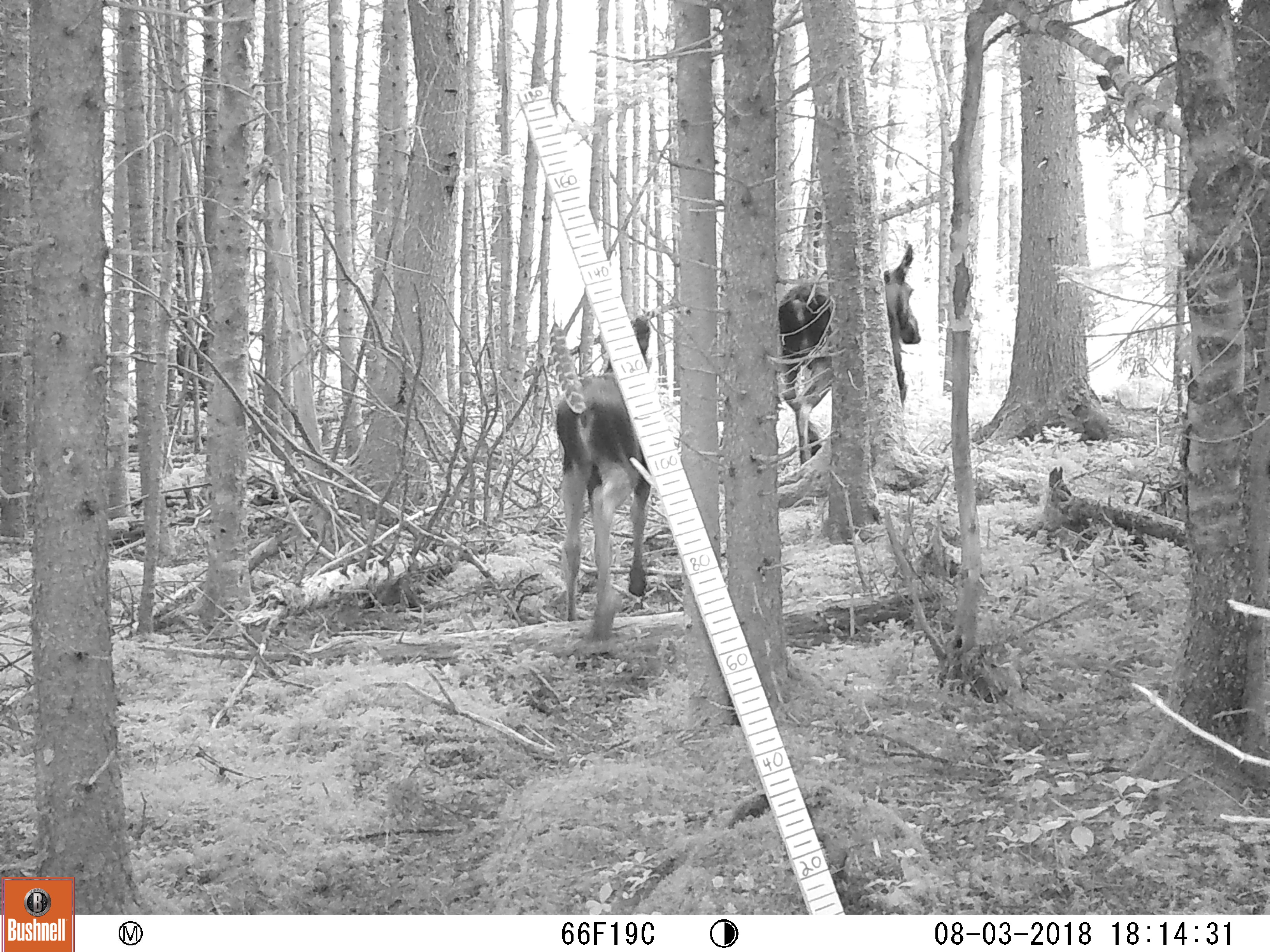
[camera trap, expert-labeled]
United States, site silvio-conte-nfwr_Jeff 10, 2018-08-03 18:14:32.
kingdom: Animalia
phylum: Chordata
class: Mammalia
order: Artiodactyla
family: Cervidae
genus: Alces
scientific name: Alces alces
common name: moose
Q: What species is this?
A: Moose (Alces alces).